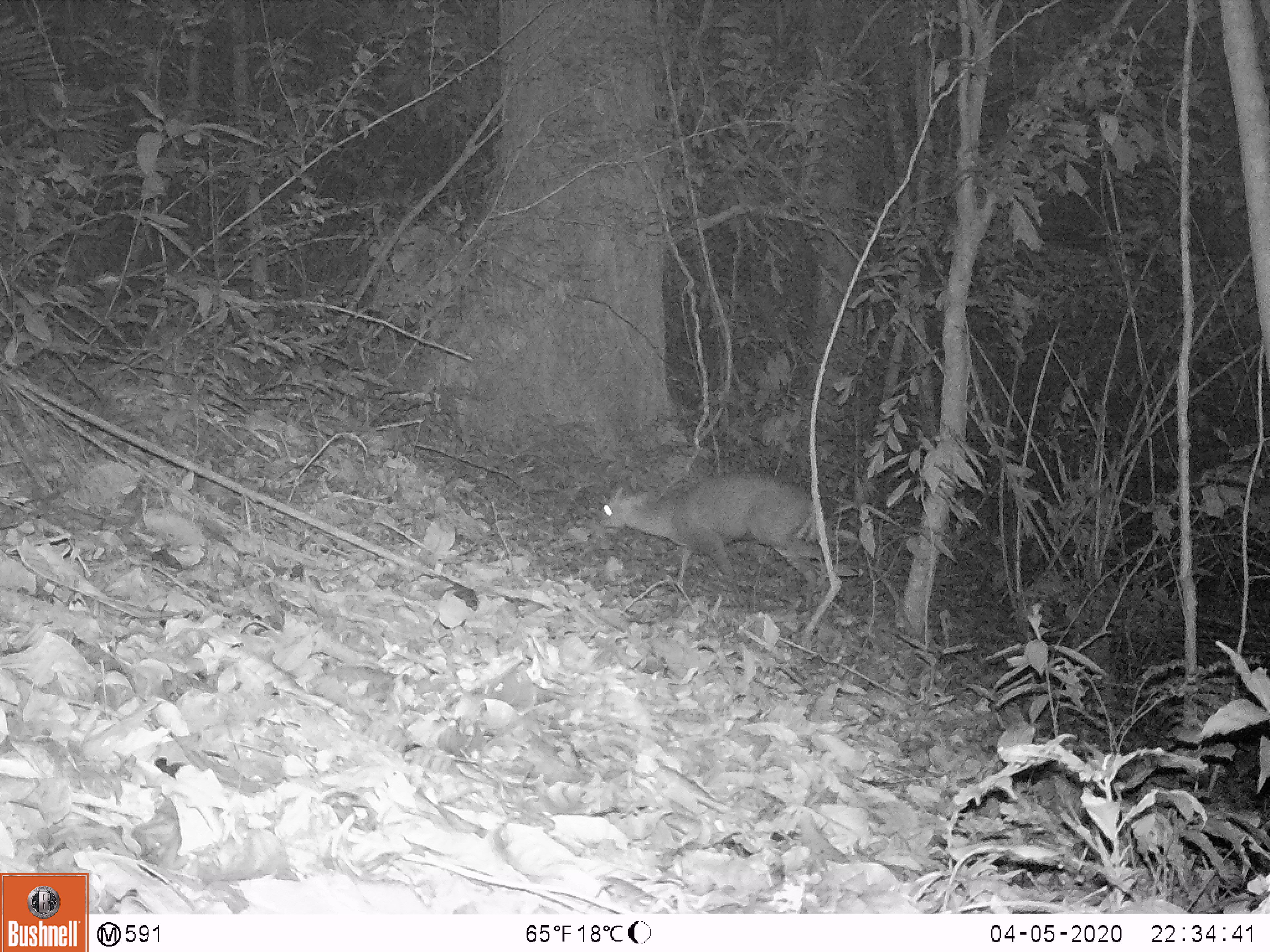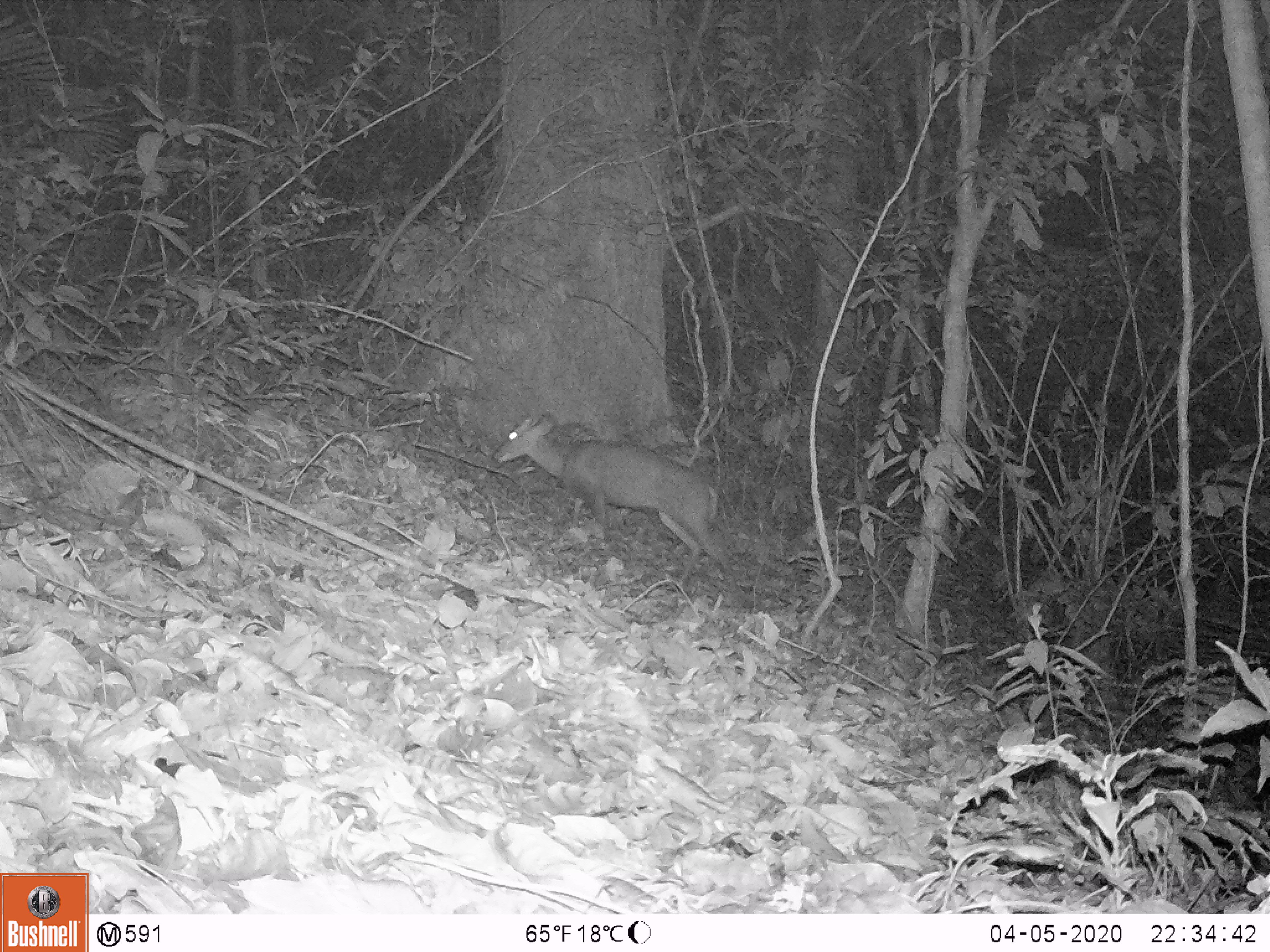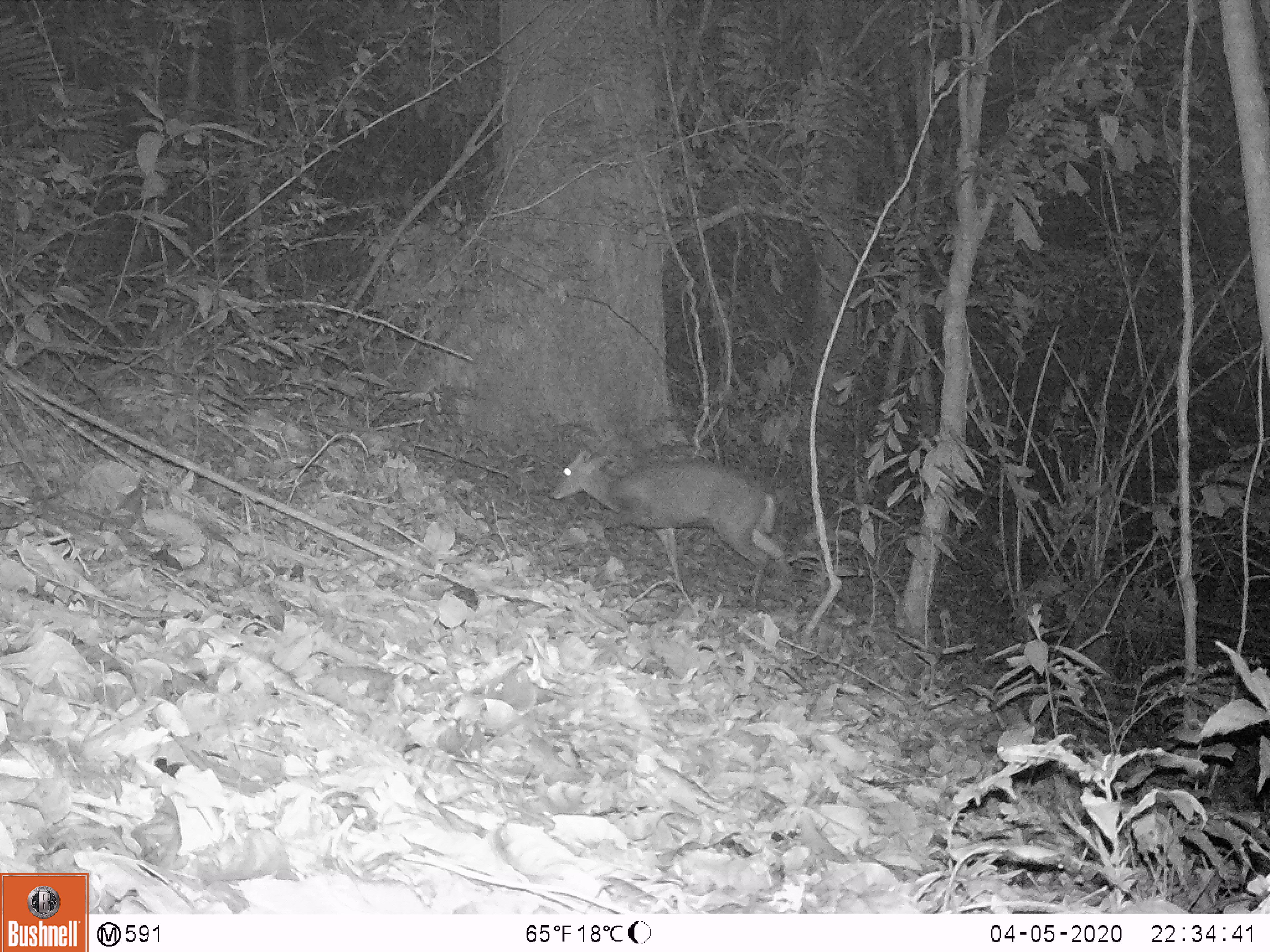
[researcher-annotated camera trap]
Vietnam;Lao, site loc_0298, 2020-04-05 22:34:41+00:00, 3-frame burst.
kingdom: Animalia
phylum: Chordata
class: Mammalia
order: Artiodactyla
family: Cervidae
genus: Muntiacus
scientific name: Muntiacus rooseveltorum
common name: roosevelt's muntjac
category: roosevelts muntjac group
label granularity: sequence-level